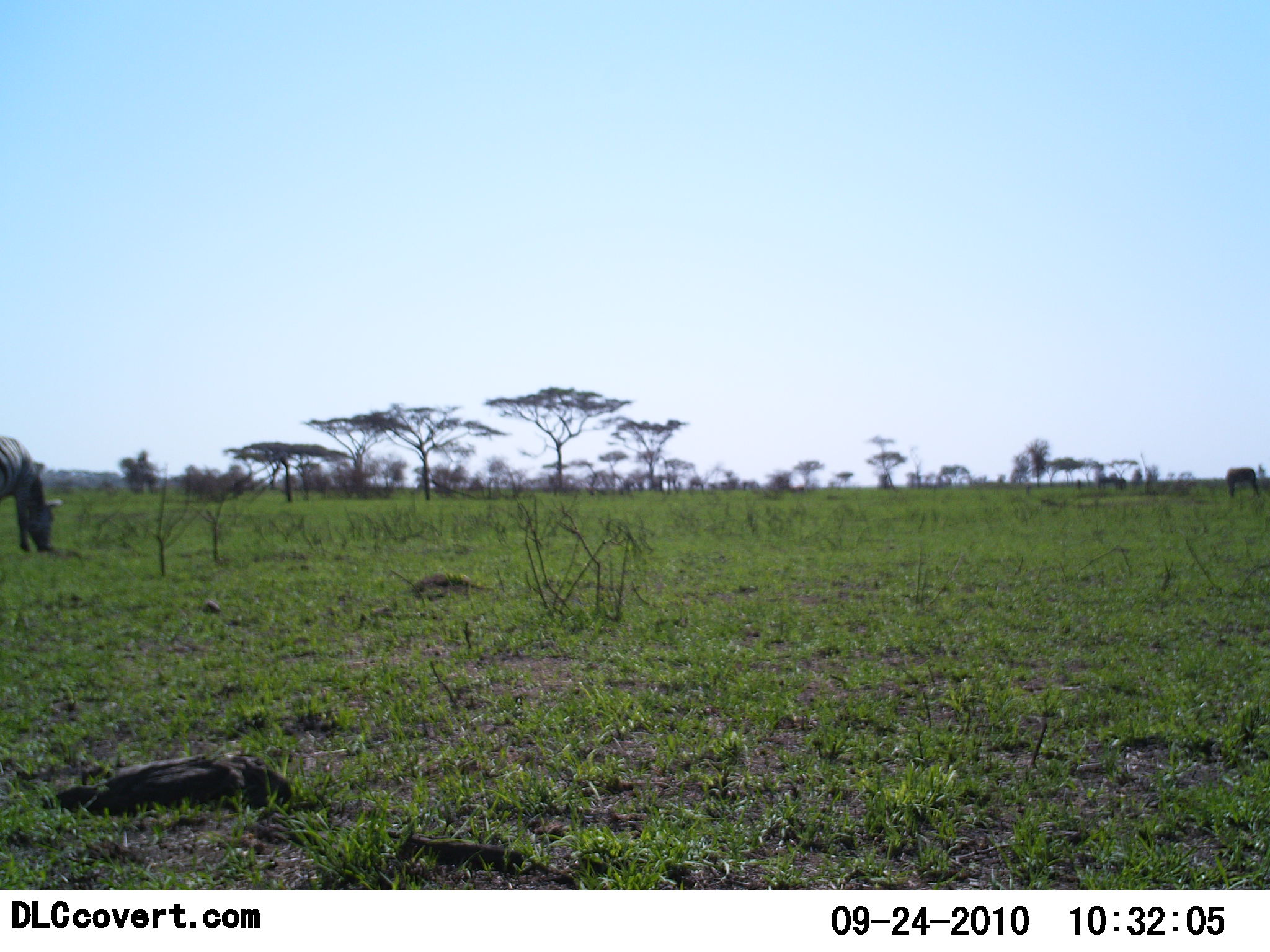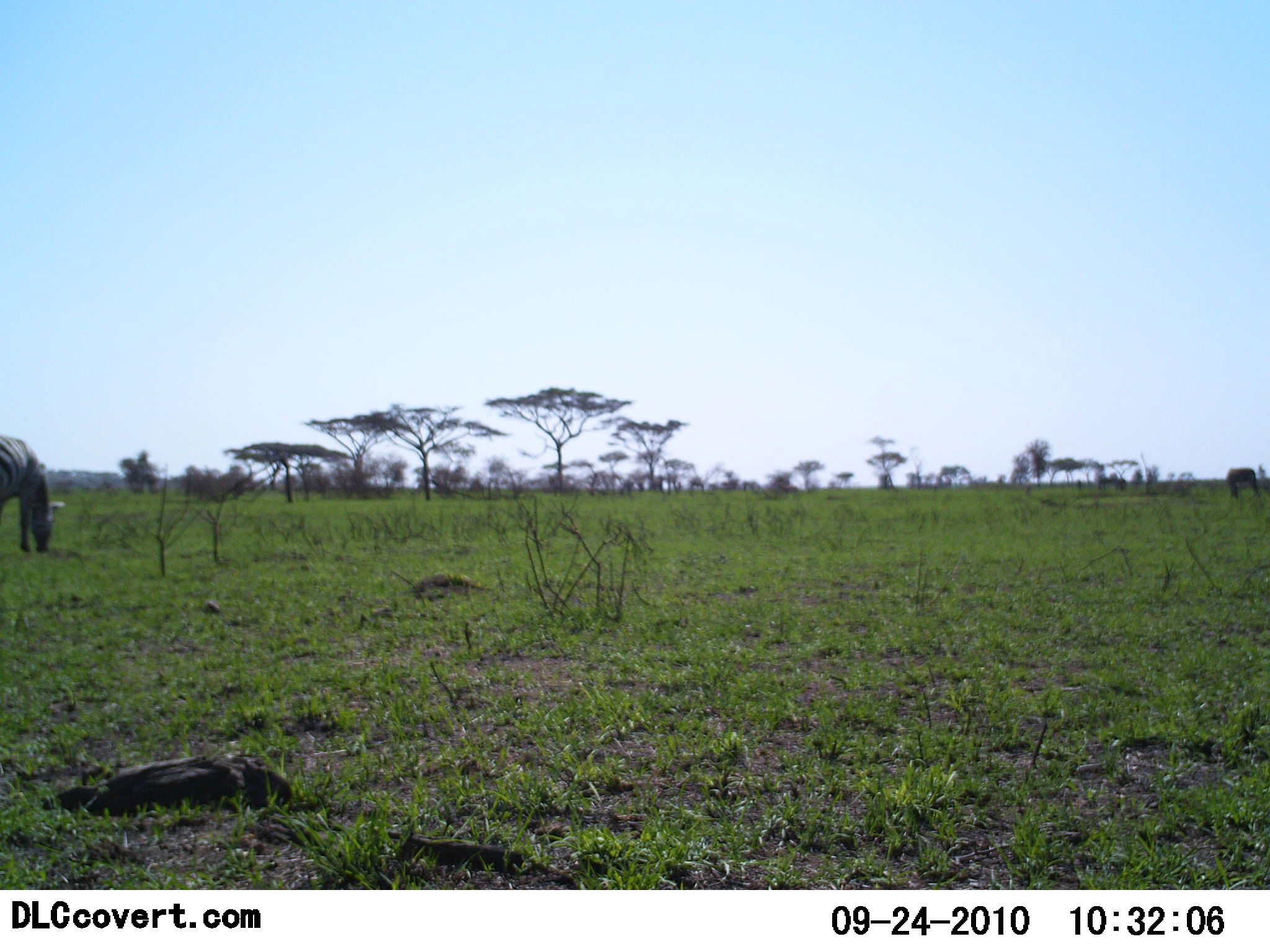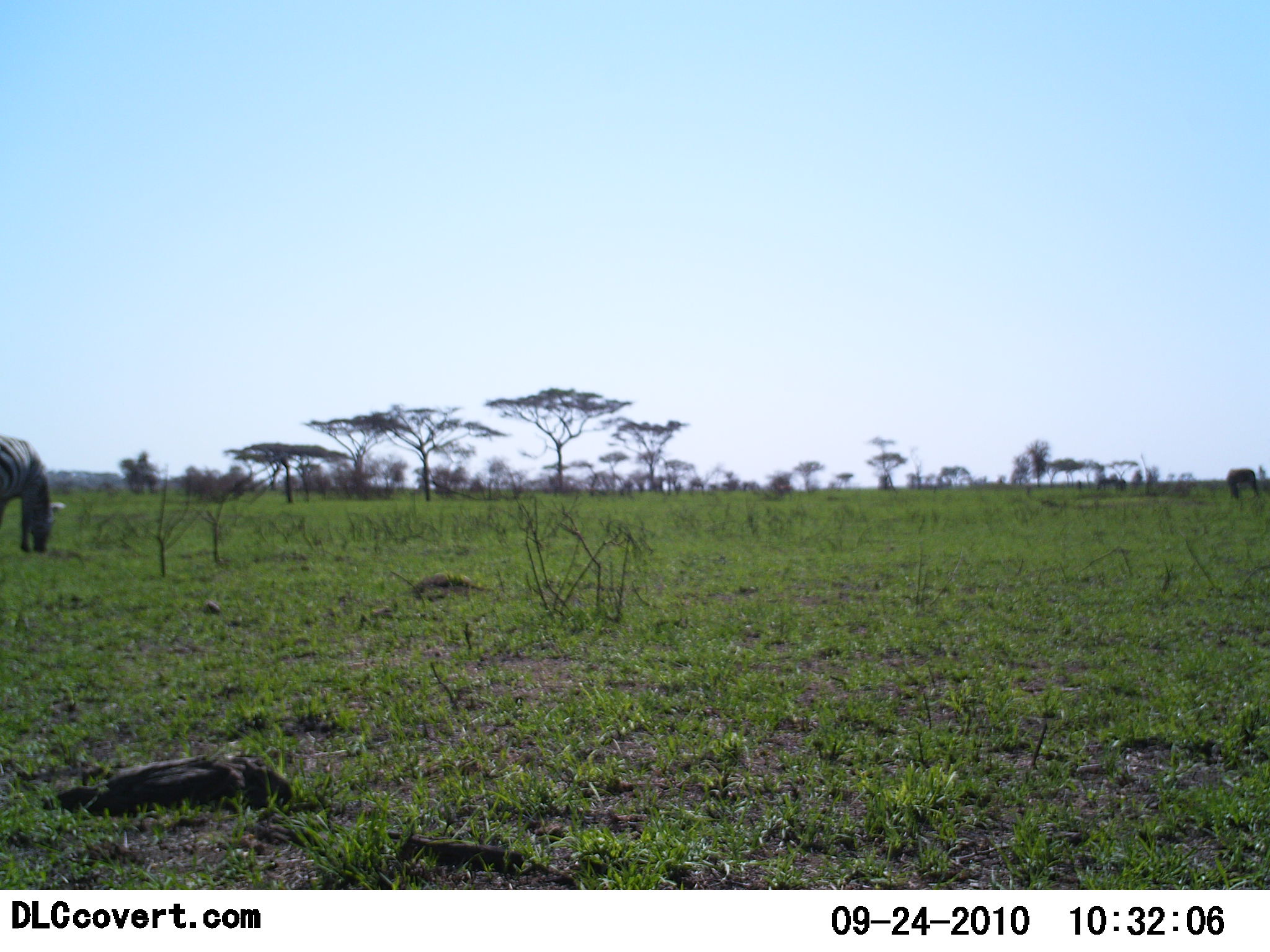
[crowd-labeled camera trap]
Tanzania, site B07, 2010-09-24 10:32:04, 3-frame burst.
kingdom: Animalia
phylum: Chordata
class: Mammalia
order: Perissodactyla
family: Equidae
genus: Equus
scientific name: Equus quagga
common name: plains zebra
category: zebra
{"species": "zebra (plains zebra) (Equus quagga)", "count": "1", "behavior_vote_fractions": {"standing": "27%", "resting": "0%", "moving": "0%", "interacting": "0%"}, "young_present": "0%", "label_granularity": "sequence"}